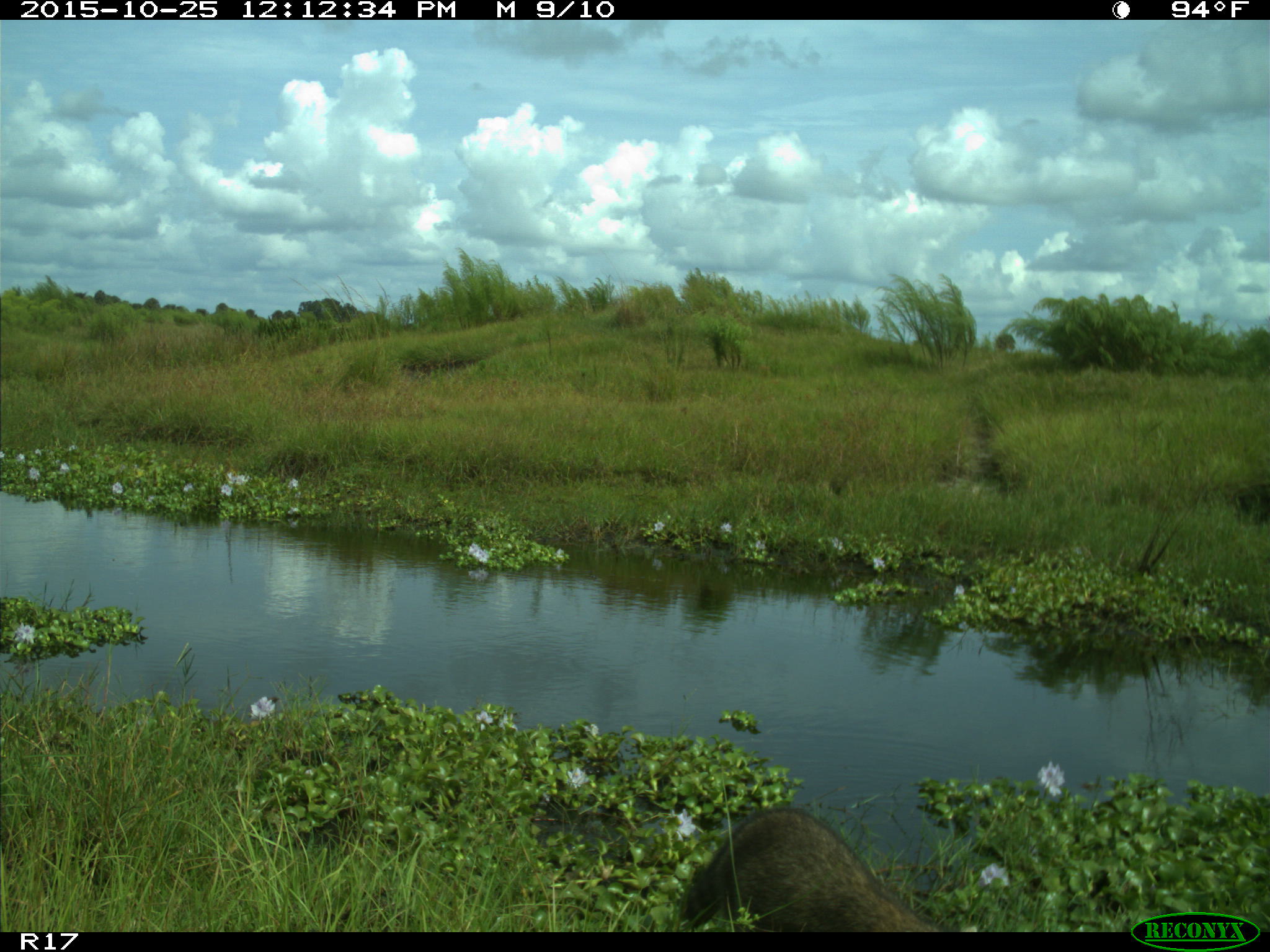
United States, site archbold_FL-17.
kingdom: Animalia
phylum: Chordata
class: Mammalia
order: Carnivora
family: Procyonidae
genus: Procyon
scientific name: Procyon lotor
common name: common raccoon